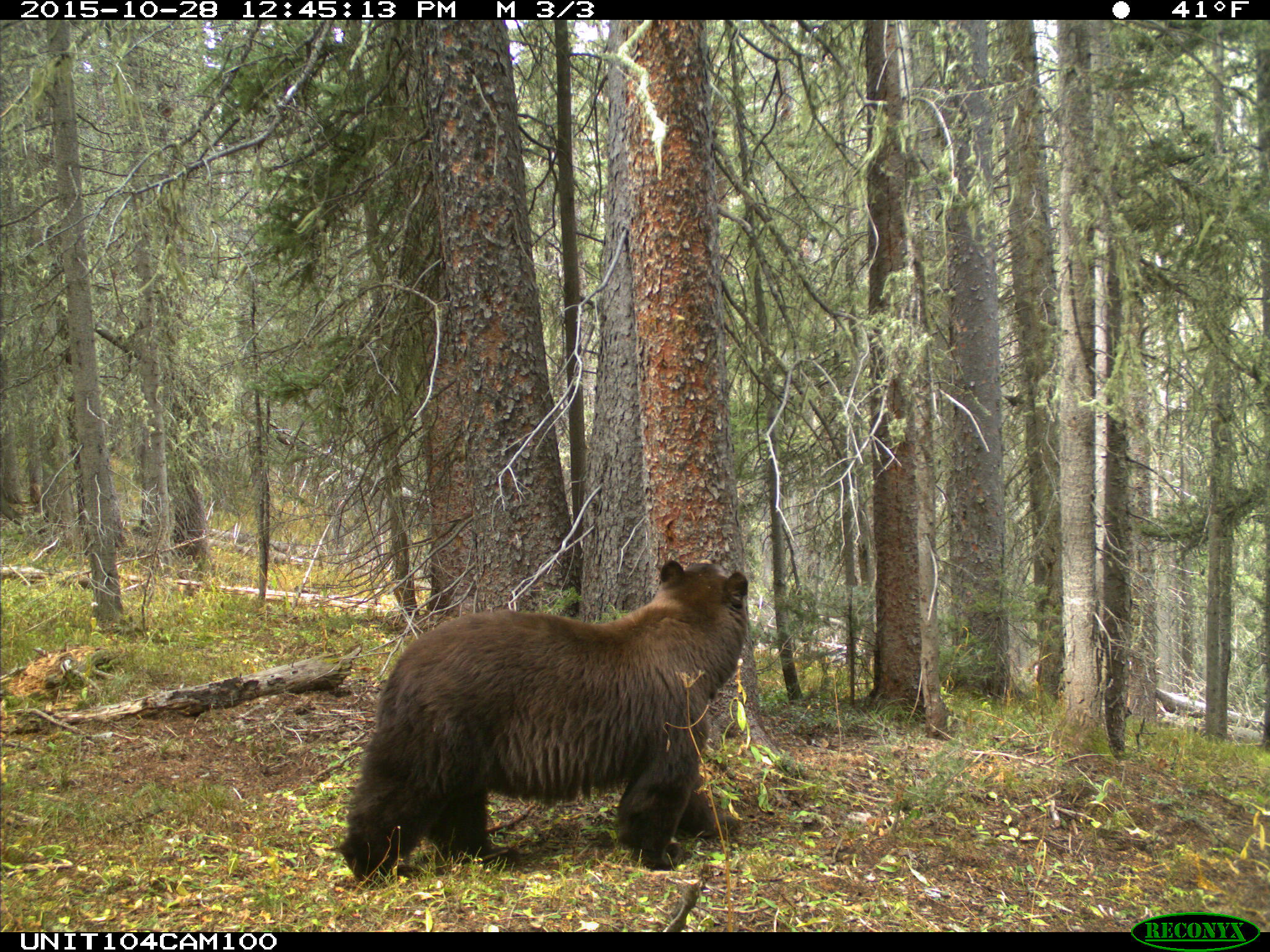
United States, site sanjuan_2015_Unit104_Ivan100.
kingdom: Animalia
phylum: Chordata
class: Mammalia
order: Carnivora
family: Ursidae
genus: Ursus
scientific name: Ursus americanus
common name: american black bear